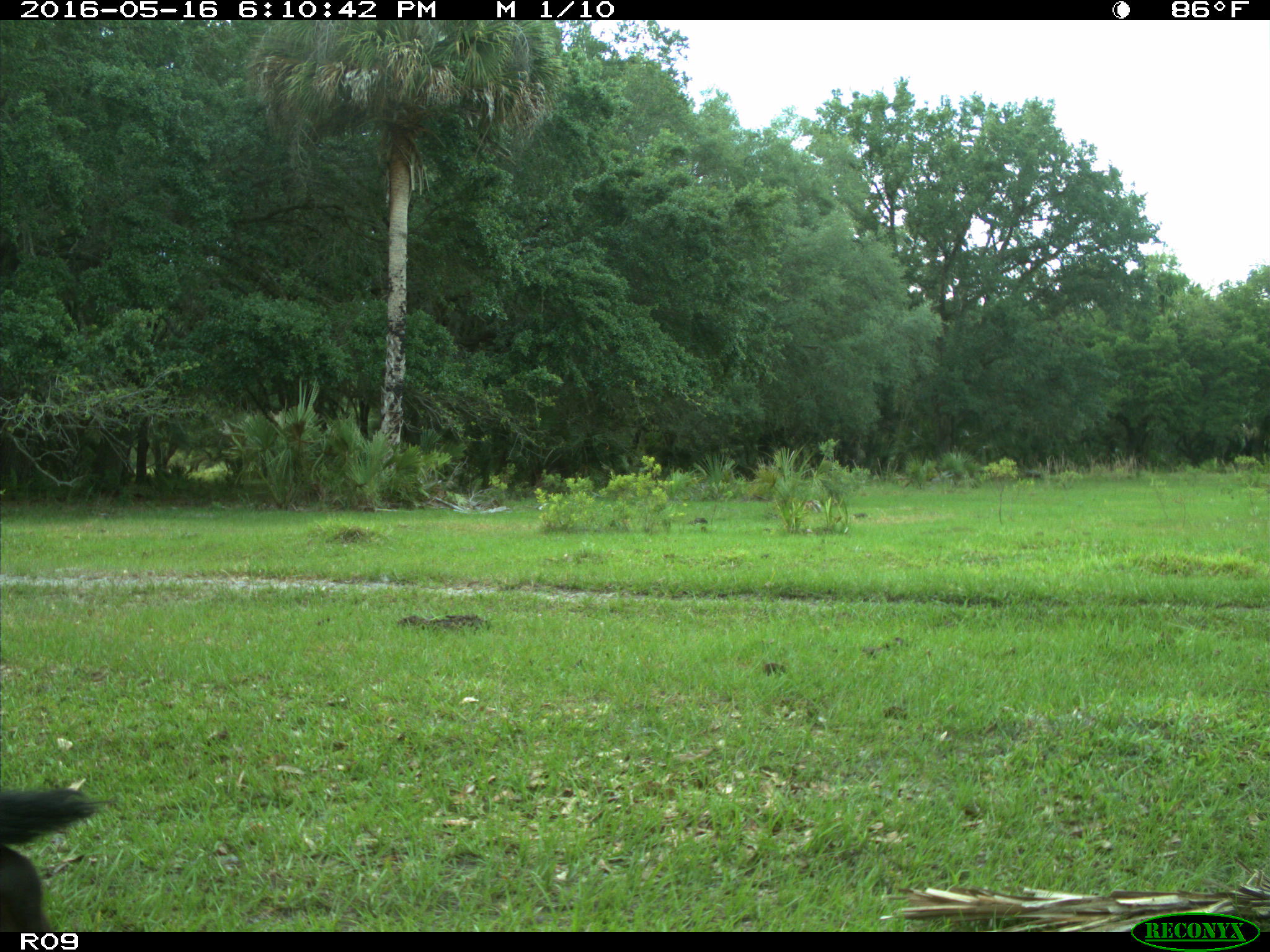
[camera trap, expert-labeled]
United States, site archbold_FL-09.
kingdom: Animalia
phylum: Chordata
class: Mammalia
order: Artiodactyla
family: Bovidae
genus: Bos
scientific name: Bos taurus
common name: domestic cow